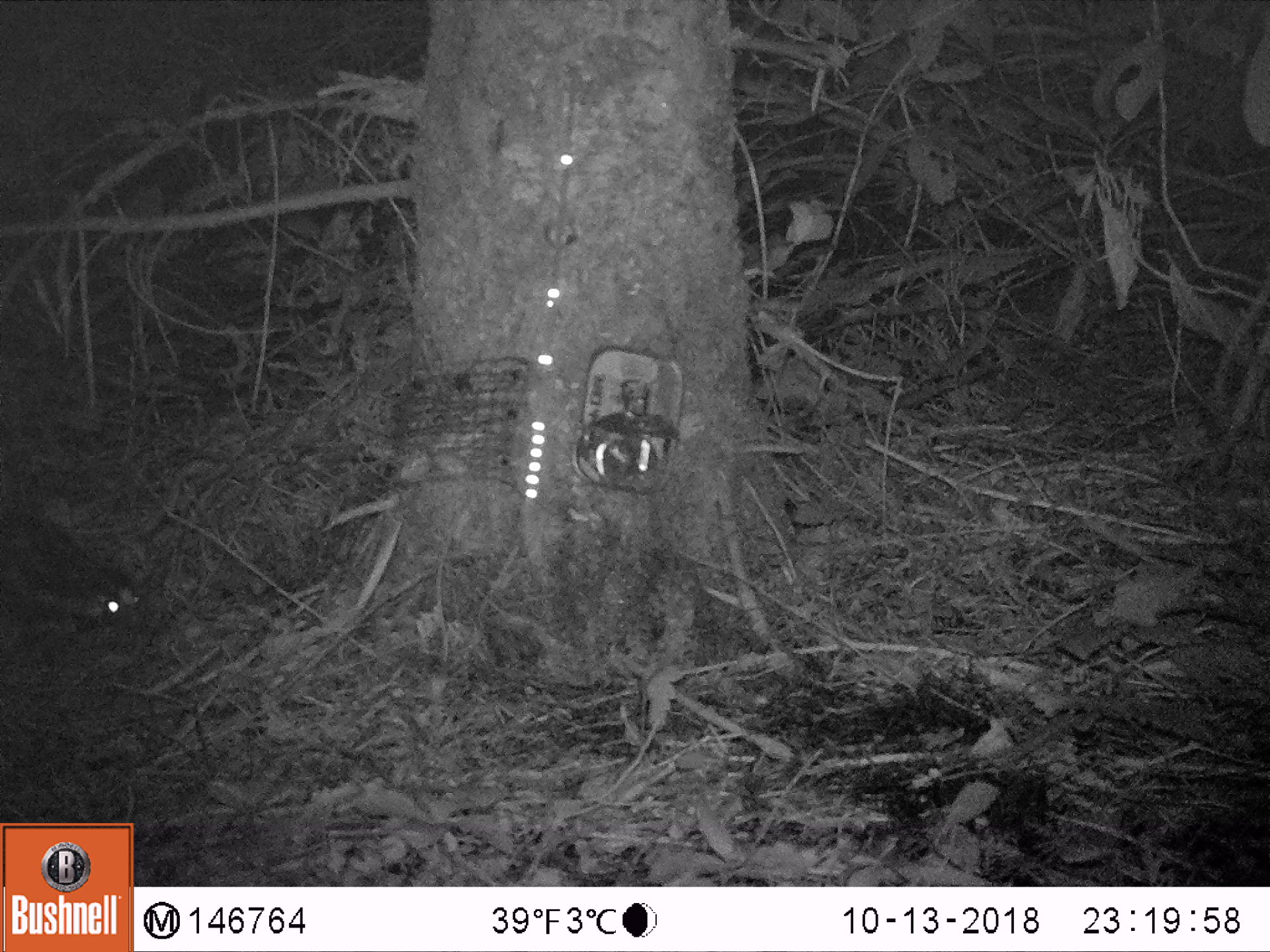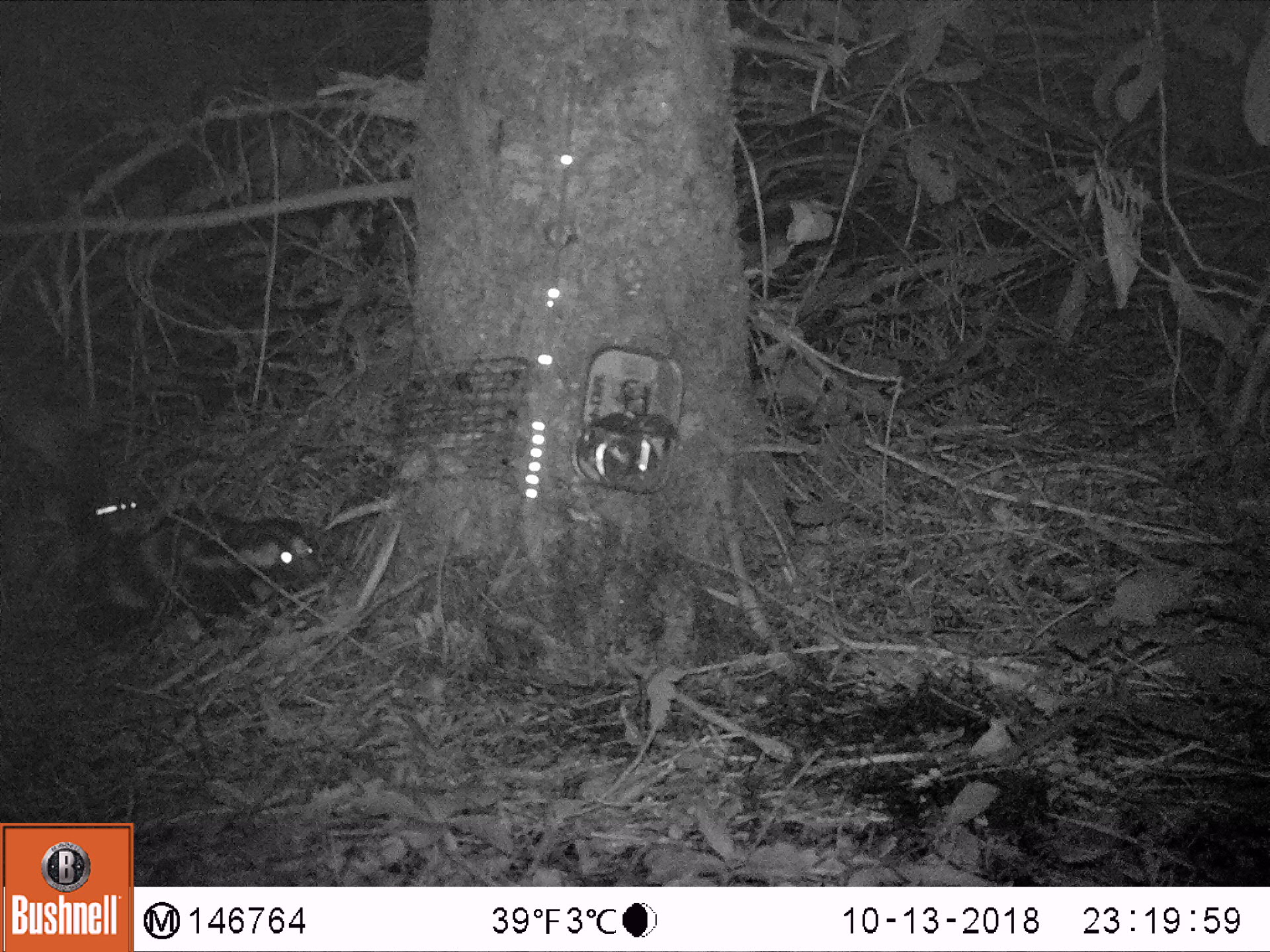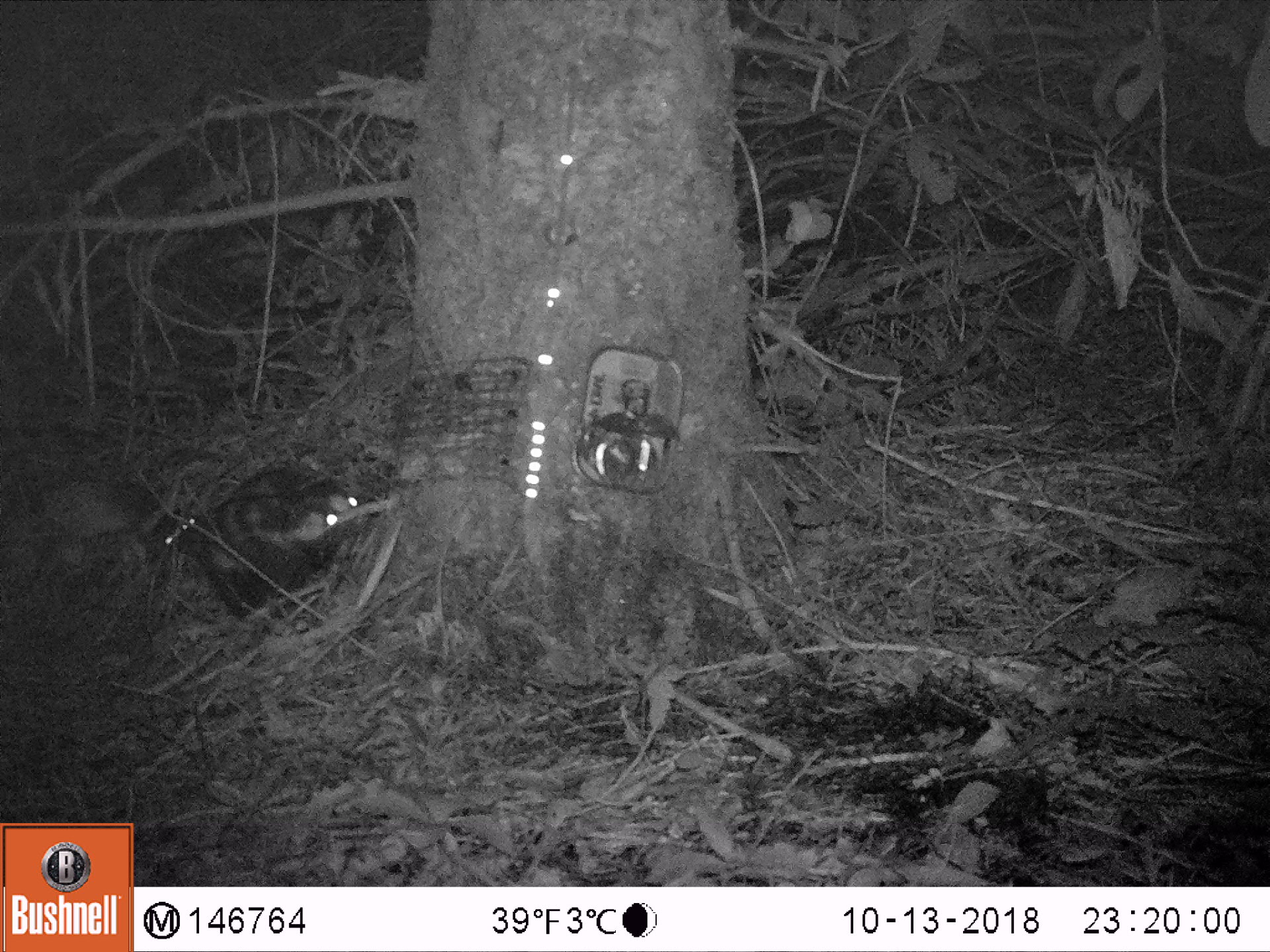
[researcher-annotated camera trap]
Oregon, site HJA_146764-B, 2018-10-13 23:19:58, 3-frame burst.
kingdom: Animalia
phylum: Chordata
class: Mammalia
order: Carnivora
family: Mephitidae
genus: Spilogale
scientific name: Spilogale gracilis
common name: western spotted skunk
Western spotted skunk (Spilogale gracilis).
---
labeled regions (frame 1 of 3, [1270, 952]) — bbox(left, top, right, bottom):
western spotted skunk: bbox(9, 483, 173, 693)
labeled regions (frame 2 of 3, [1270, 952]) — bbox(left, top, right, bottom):
western spotted skunk: bbox(41, 390, 358, 687)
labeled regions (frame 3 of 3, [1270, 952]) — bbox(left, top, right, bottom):
western spotted skunk: bbox(88, 440, 438, 637)